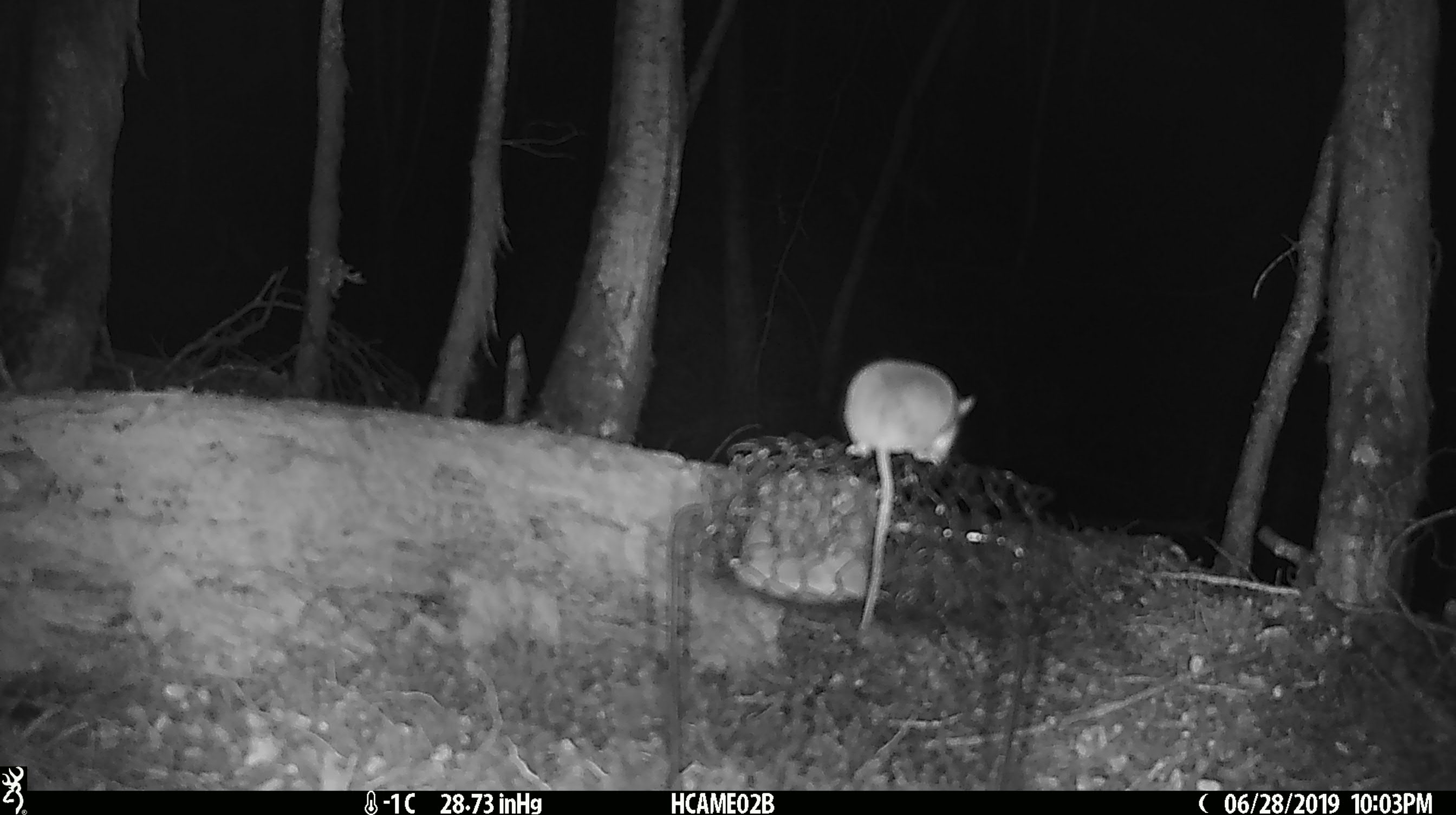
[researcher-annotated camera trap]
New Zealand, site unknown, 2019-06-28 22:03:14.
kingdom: Animalia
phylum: Chordata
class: Mammalia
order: Rodentia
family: Muridae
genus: Mus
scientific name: Mus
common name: mouse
Mouse (Mus).